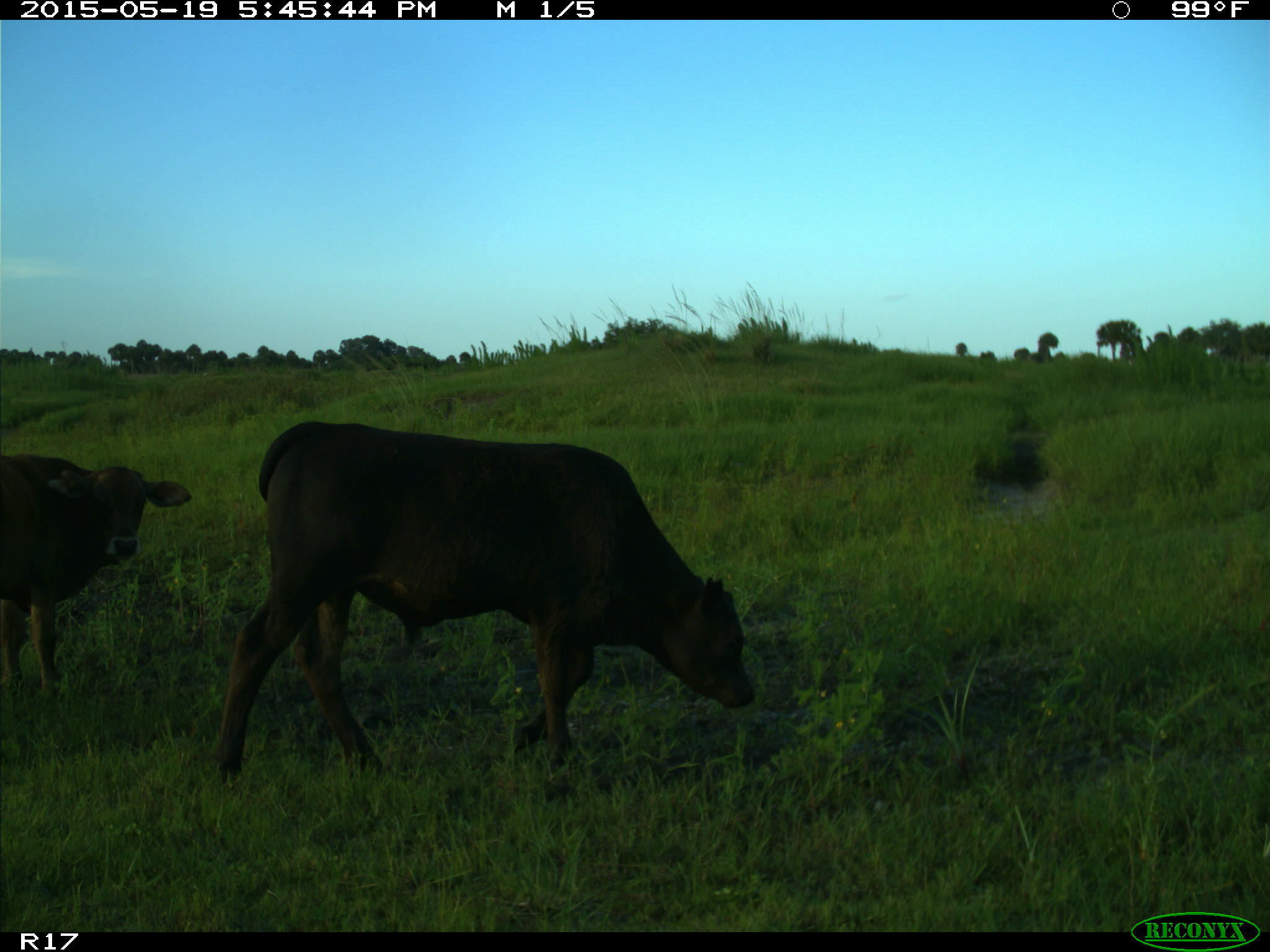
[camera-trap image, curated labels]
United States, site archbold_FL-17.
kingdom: Animalia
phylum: Chordata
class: Mammalia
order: Artiodactyla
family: Bovidae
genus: Bos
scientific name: Bos taurus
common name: domestic cow